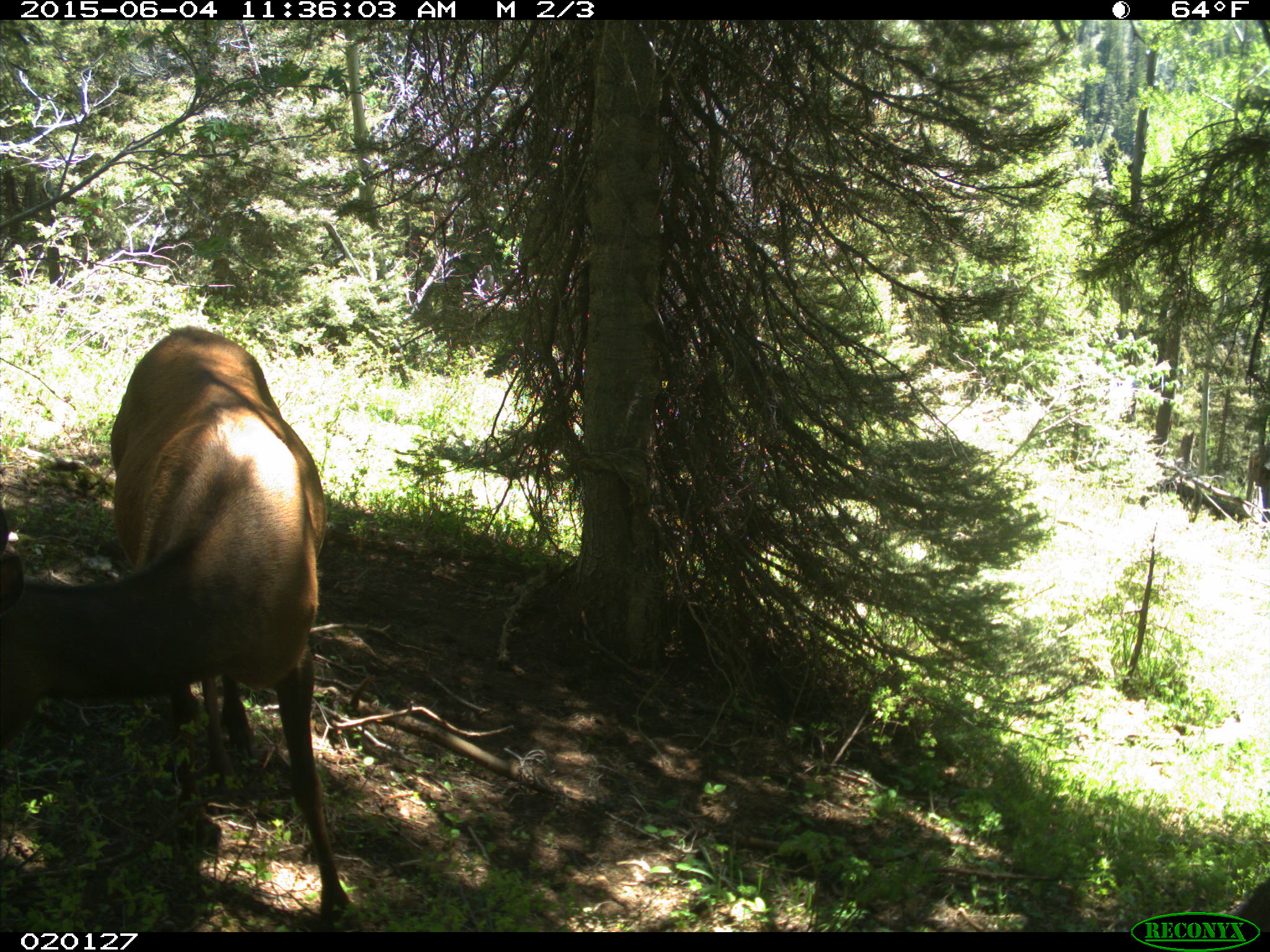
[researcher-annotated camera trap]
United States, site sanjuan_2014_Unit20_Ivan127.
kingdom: Animalia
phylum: Chordata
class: Mammalia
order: Artiodactyla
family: Cervidae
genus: Cervus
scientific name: Cervus elaphus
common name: red deer